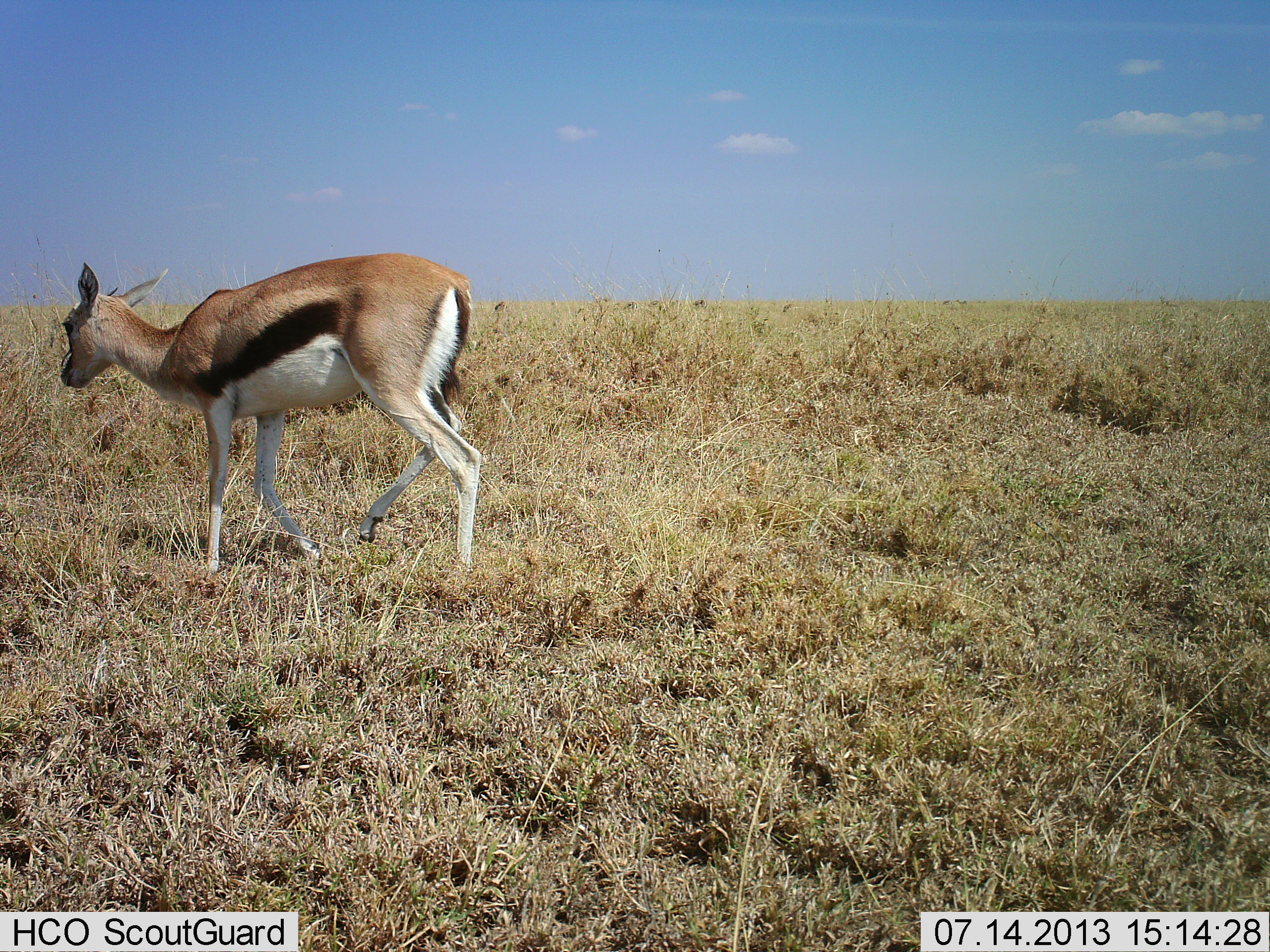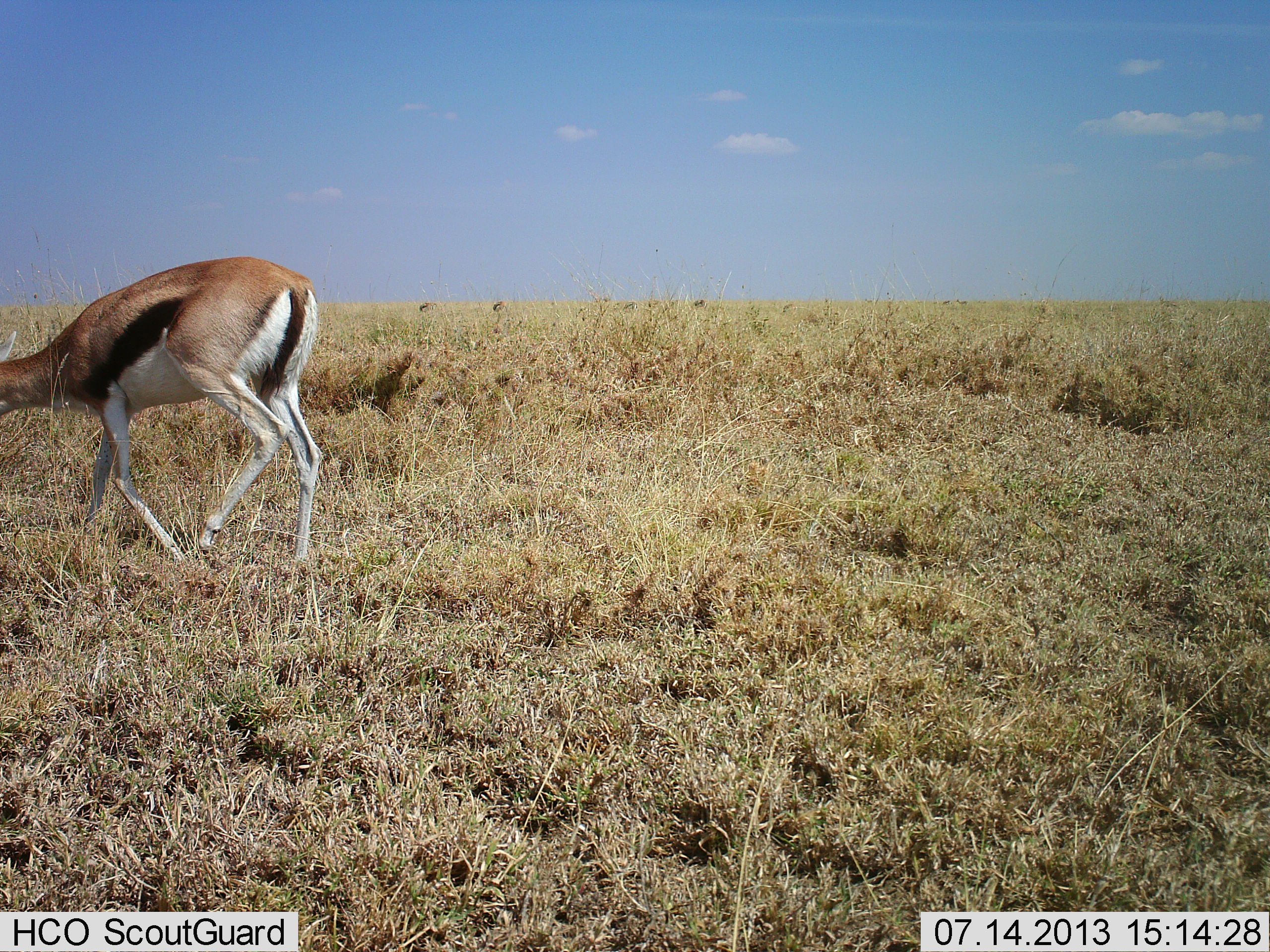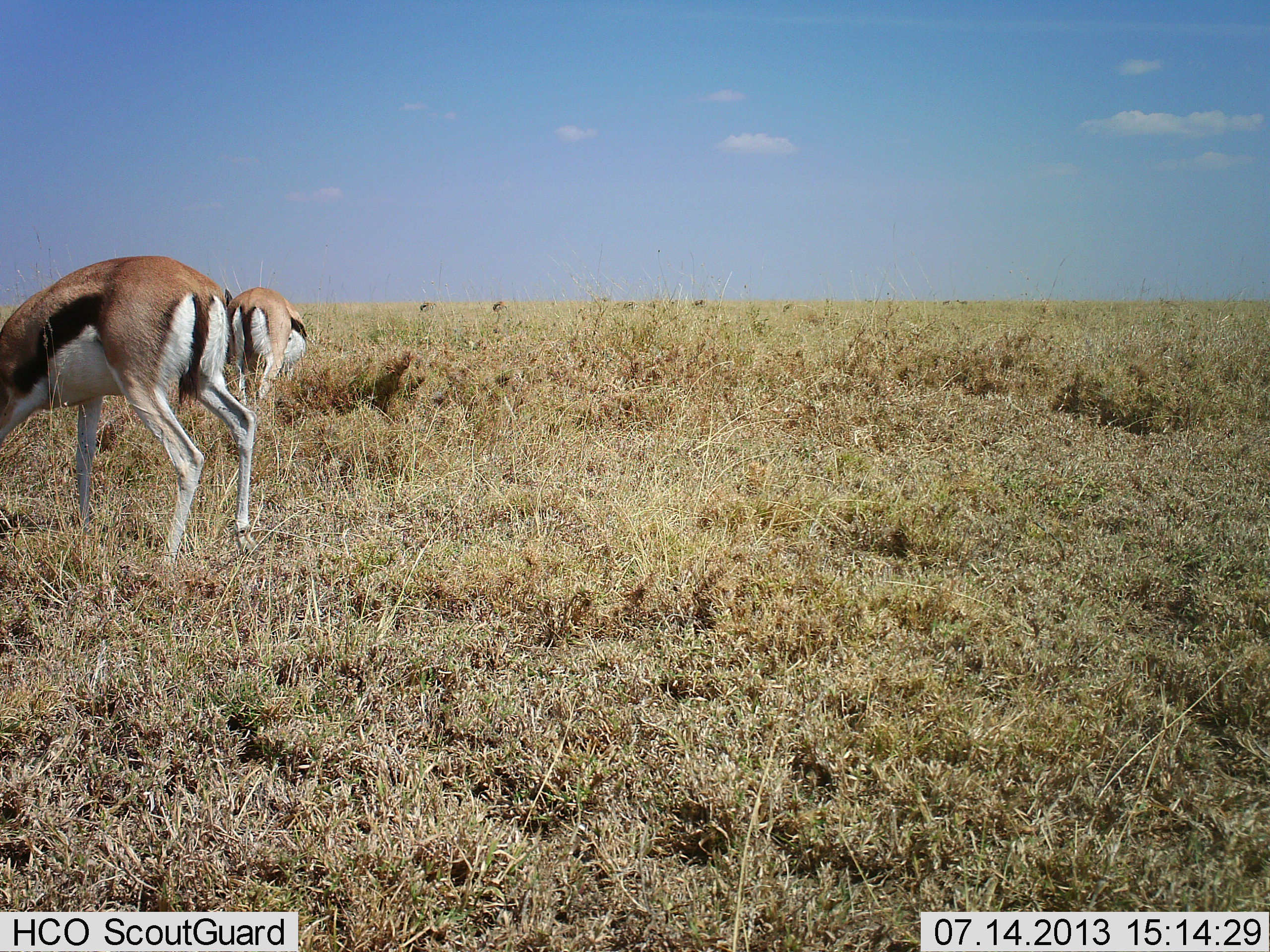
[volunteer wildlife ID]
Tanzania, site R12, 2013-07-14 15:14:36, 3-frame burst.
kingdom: Animalia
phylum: Chordata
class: Mammalia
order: Artiodactyla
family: Bovidae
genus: Eudorcas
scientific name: Eudorcas thomsonii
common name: thomson's gazelle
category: gazellethomsons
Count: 1.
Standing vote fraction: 20%.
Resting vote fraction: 0%.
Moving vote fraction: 90%.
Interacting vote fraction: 0%.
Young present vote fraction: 0%.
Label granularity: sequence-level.